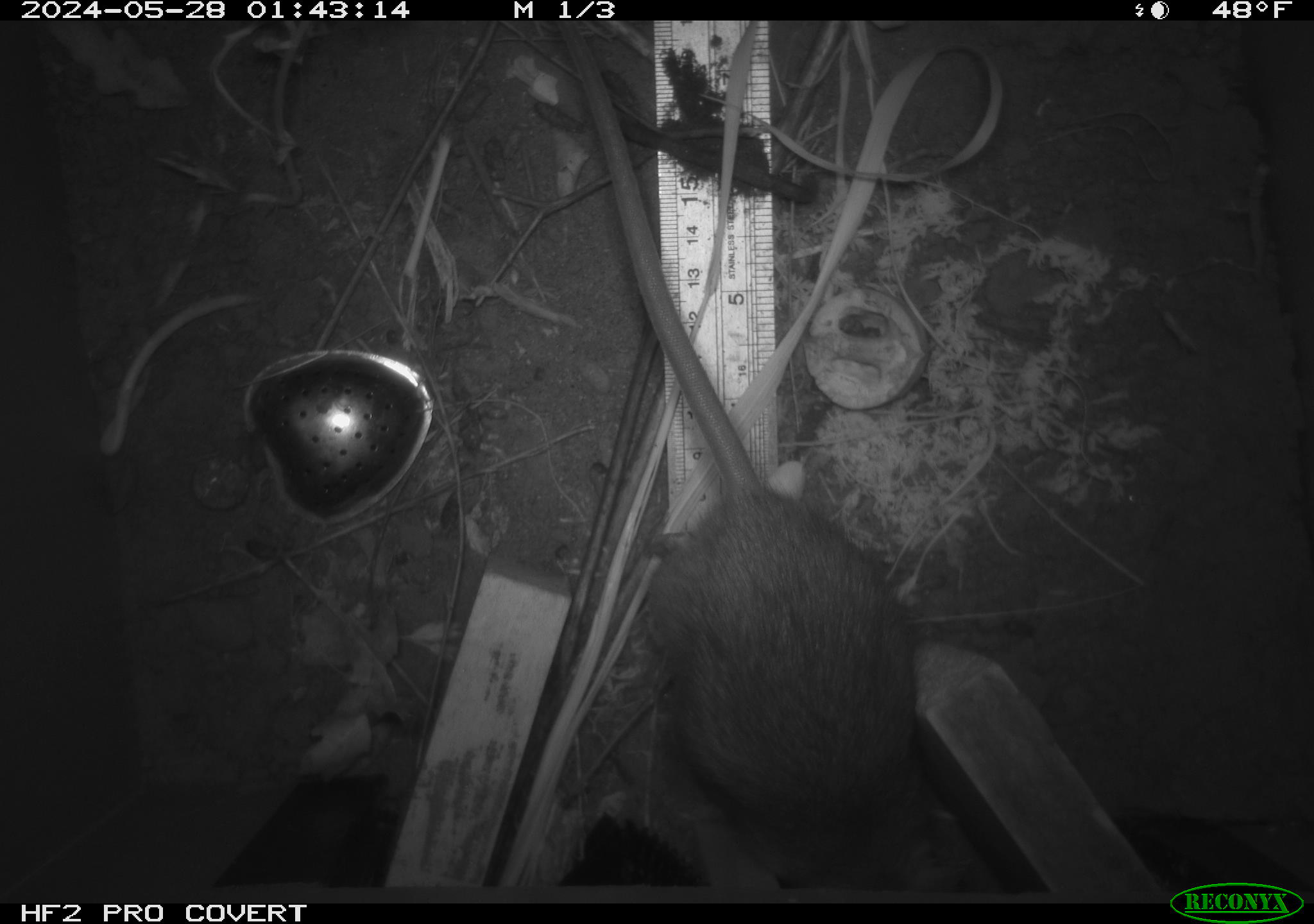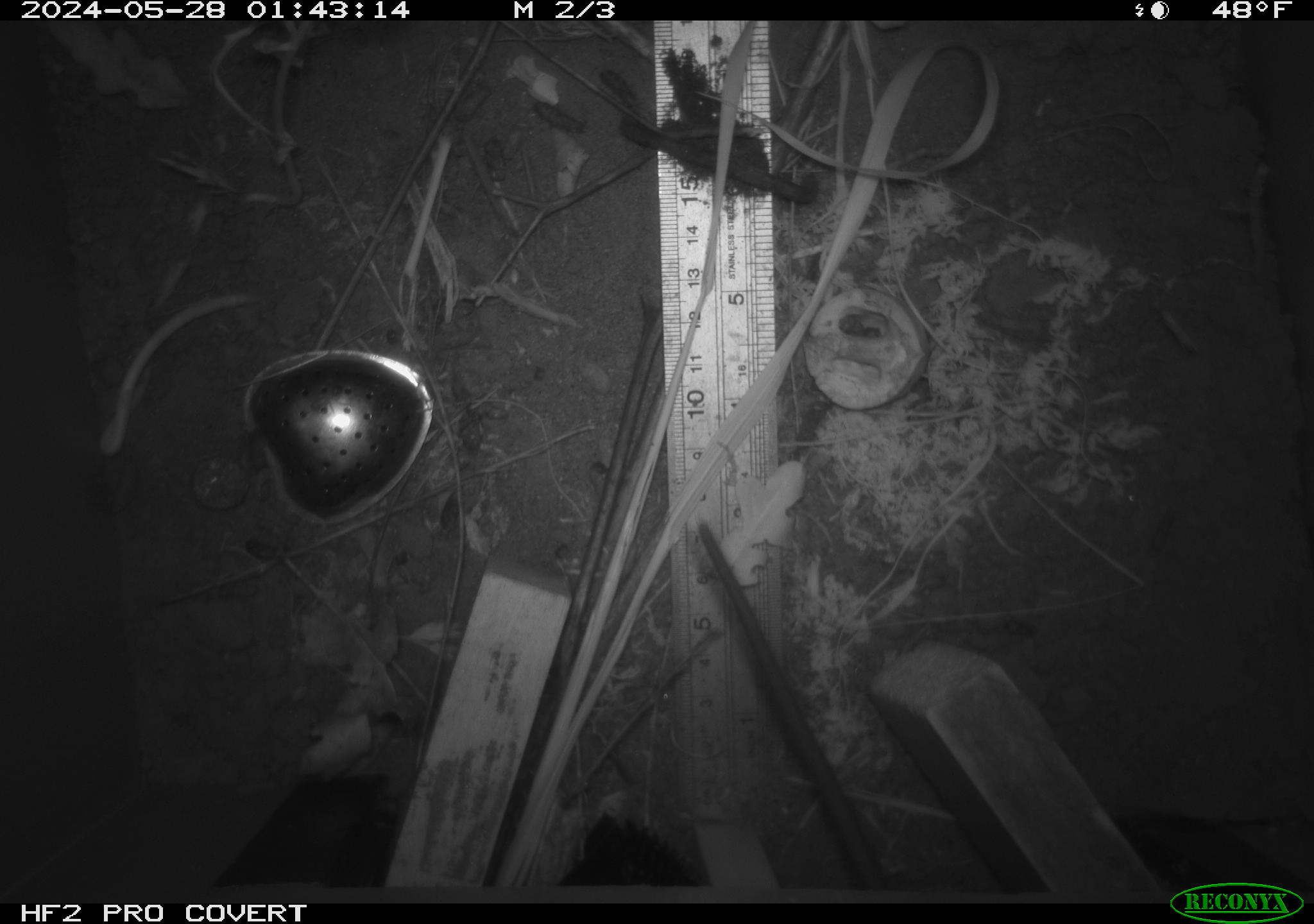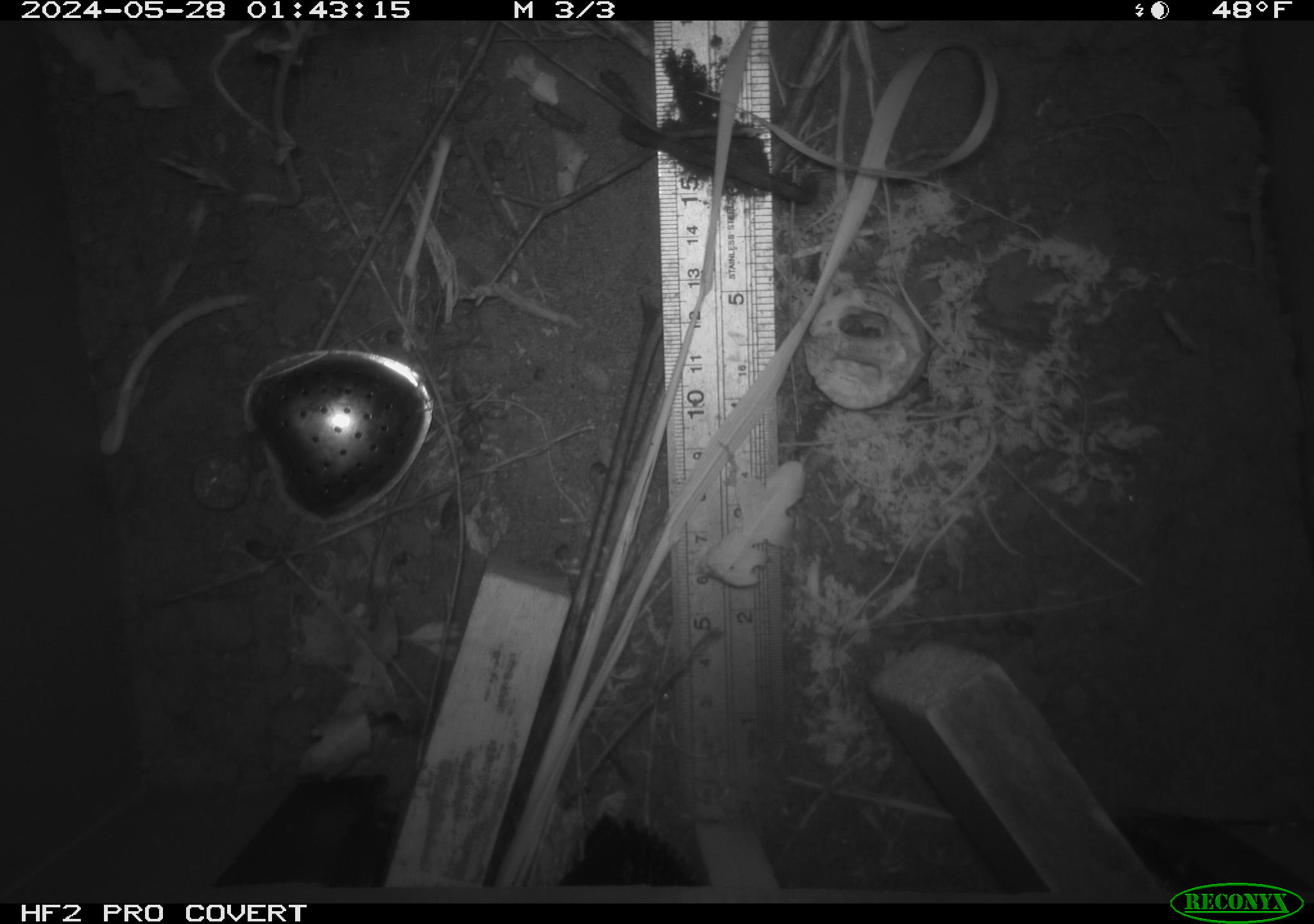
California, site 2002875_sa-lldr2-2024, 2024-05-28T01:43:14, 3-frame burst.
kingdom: Animalia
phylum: Chordata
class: Mammalia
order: Rodentia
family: Muridae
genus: Rattus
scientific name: Rattus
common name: rat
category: rattus species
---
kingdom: Animalia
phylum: Chordata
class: Mammalia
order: Rodentia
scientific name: Rodentia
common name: rodent